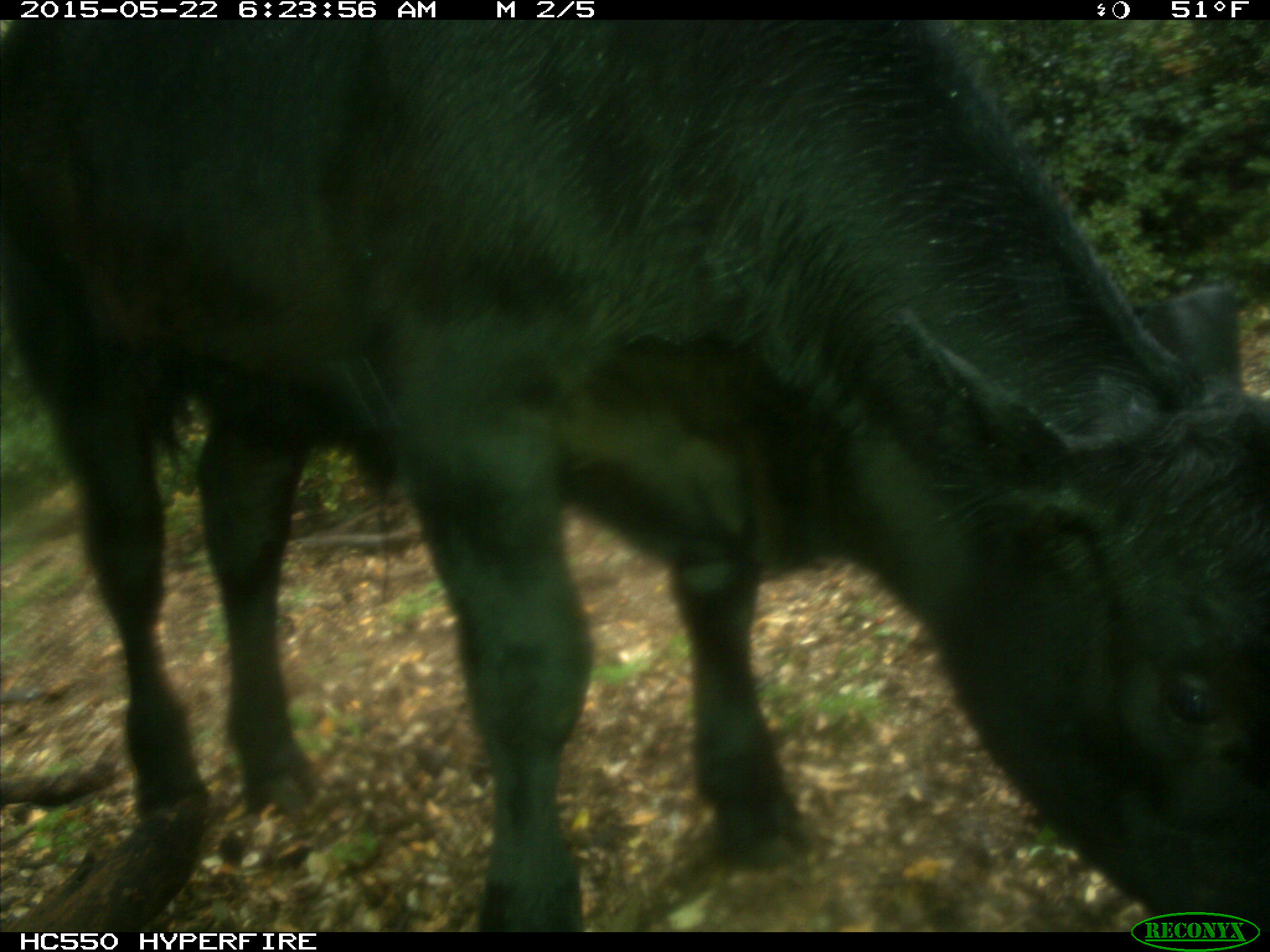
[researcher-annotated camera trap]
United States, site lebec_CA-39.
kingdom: Animalia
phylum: Chordata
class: Mammalia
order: Artiodactyla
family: Bovidae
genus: Bos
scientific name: Bos taurus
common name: domestic cow